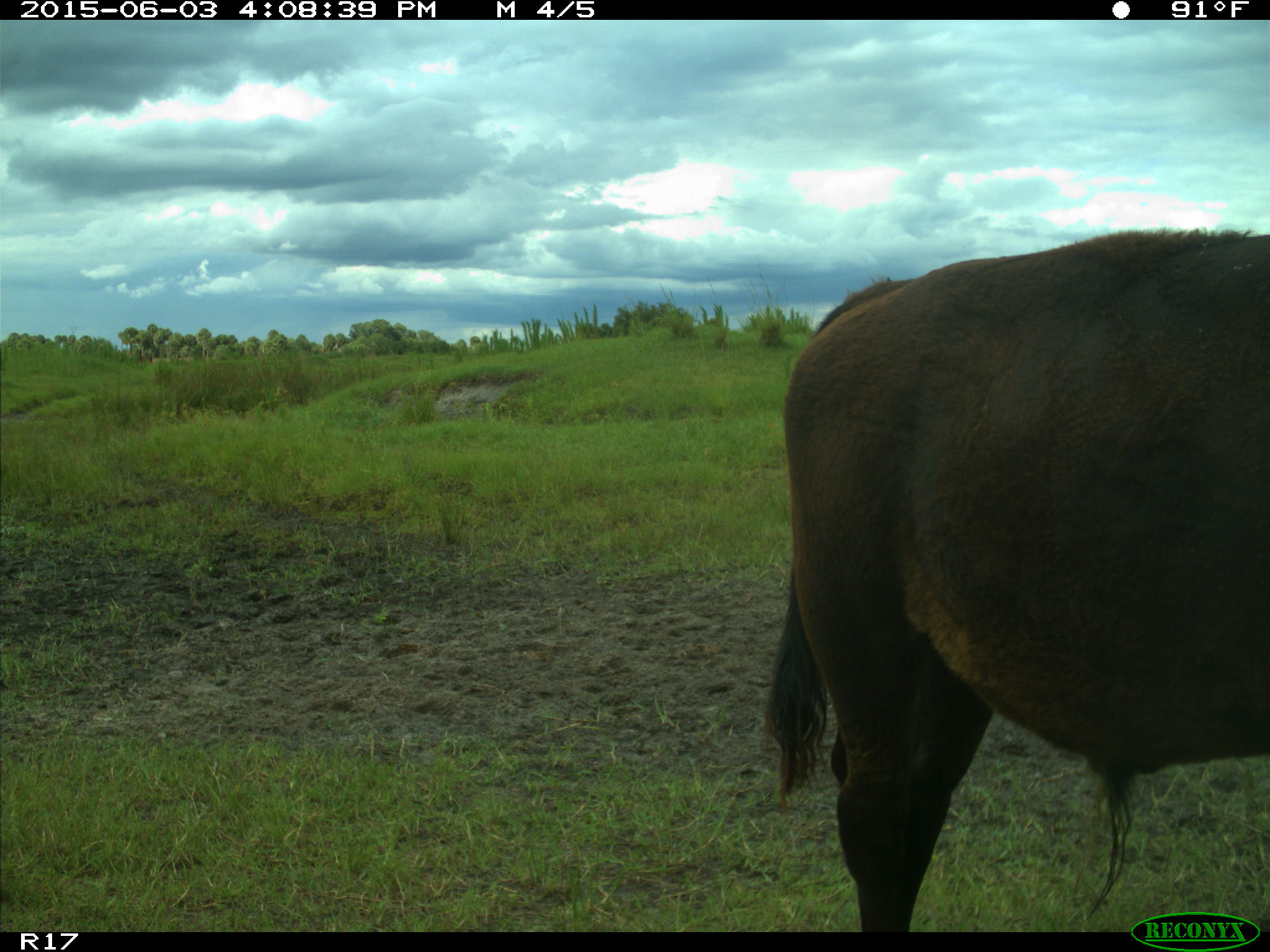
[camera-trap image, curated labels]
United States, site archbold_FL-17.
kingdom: Animalia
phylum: Chordata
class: Mammalia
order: Artiodactyla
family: Bovidae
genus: Bos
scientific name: Bos taurus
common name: domestic cow